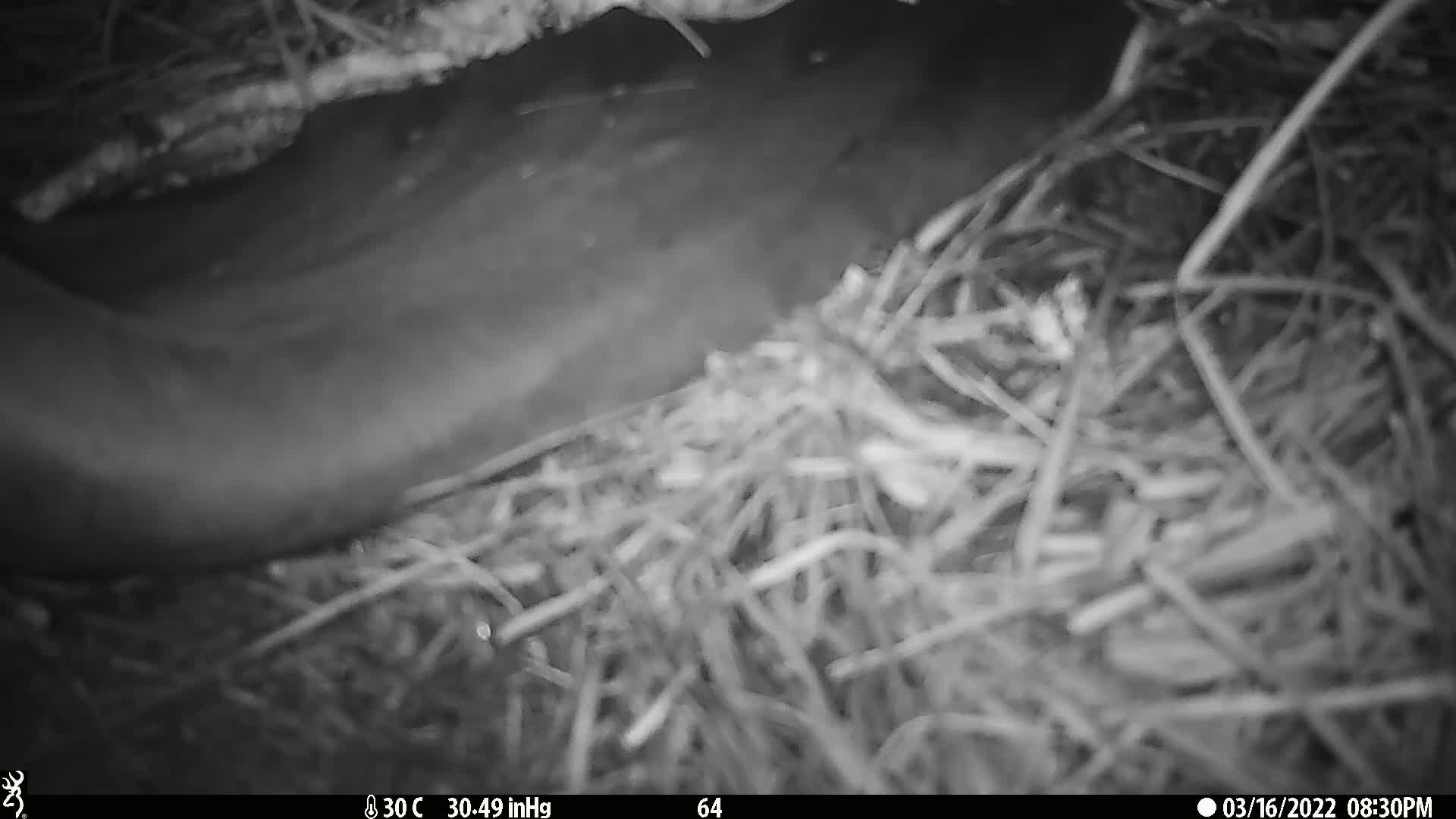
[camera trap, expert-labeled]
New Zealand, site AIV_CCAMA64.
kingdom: Animalia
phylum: Chordata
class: Mammalia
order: Carnivora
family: Otariidae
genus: Phocarctos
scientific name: Phocarctos hookeri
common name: new zealand sea lion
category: sealion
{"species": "sealion (new zealand sea lion) (Phocarctos hookeri)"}